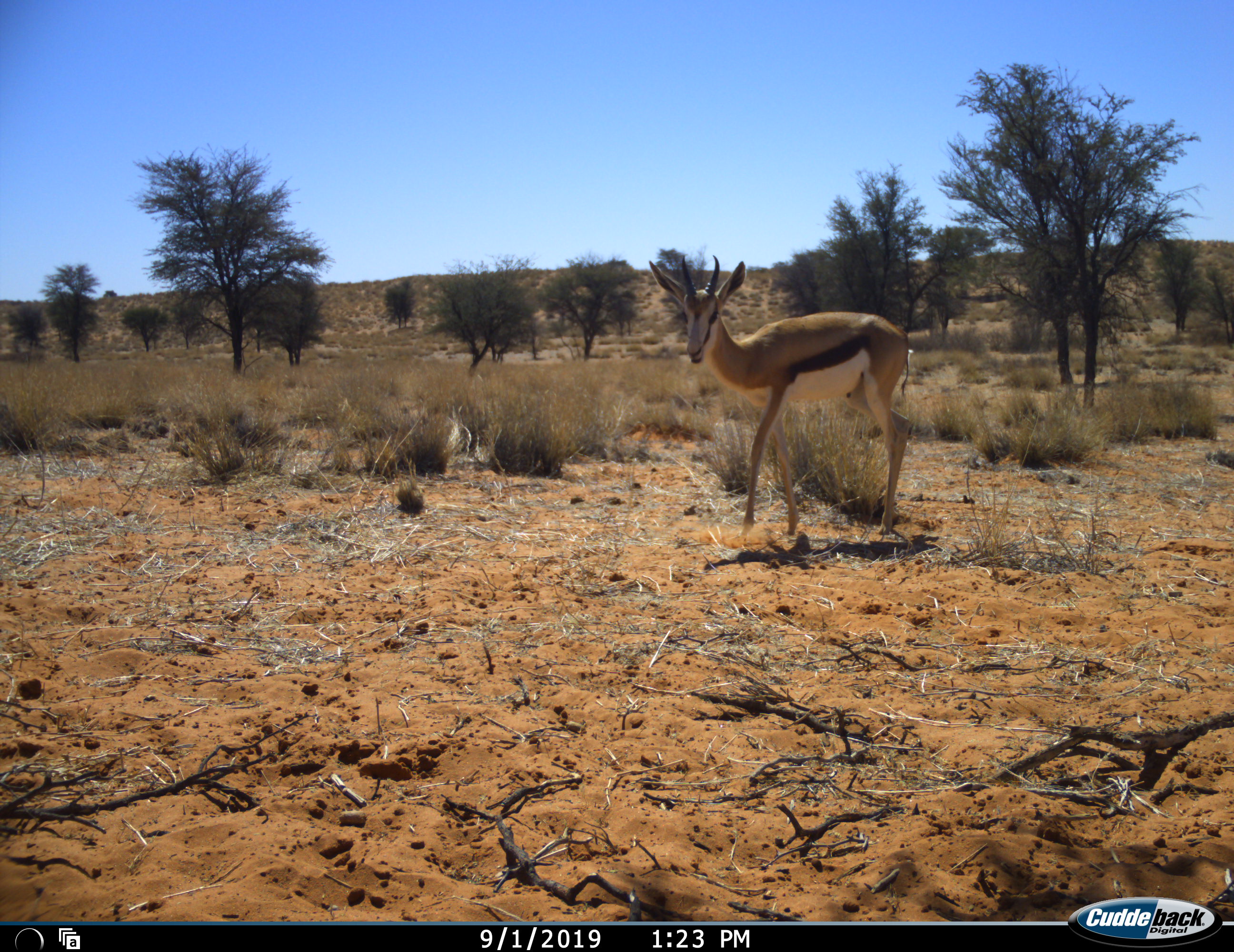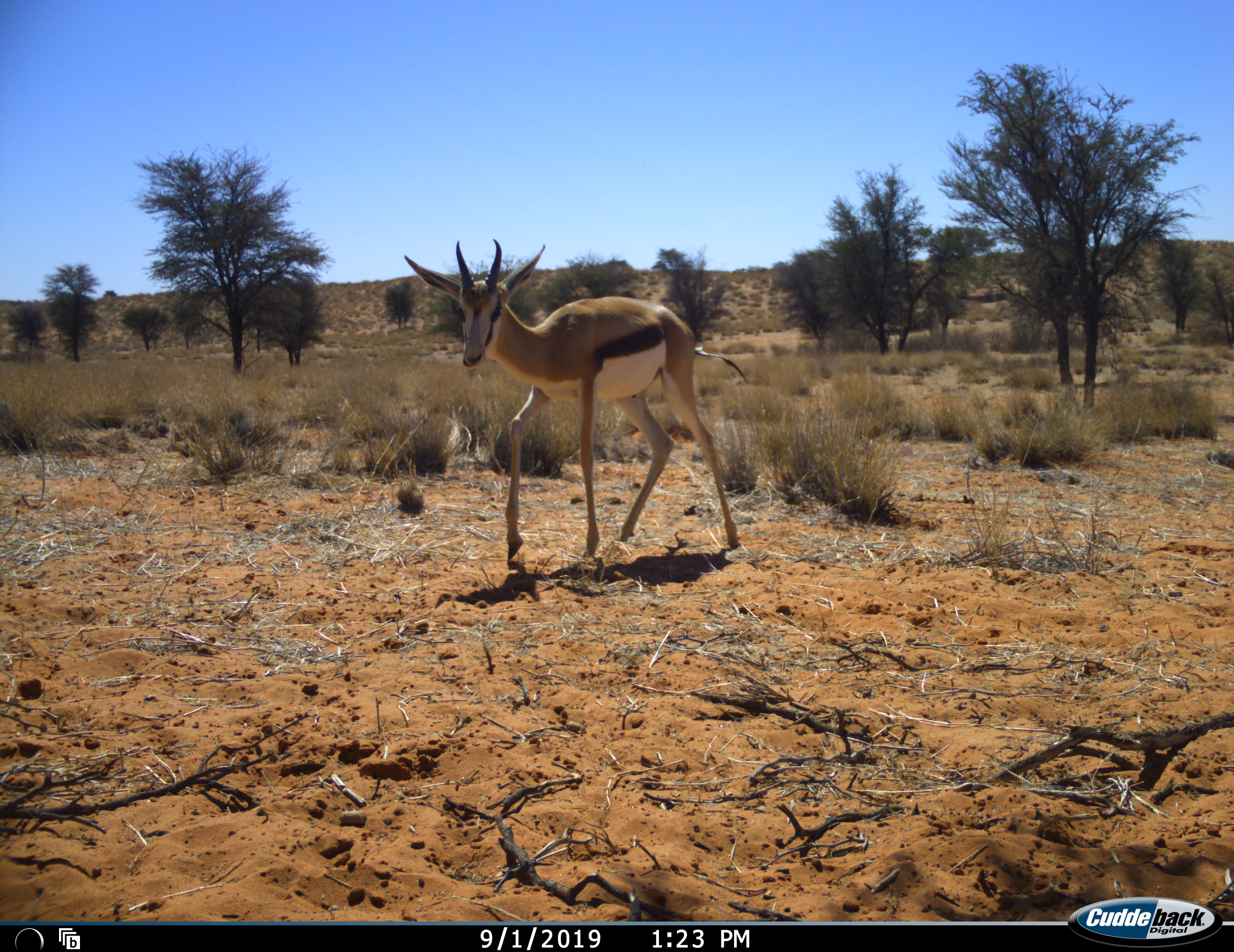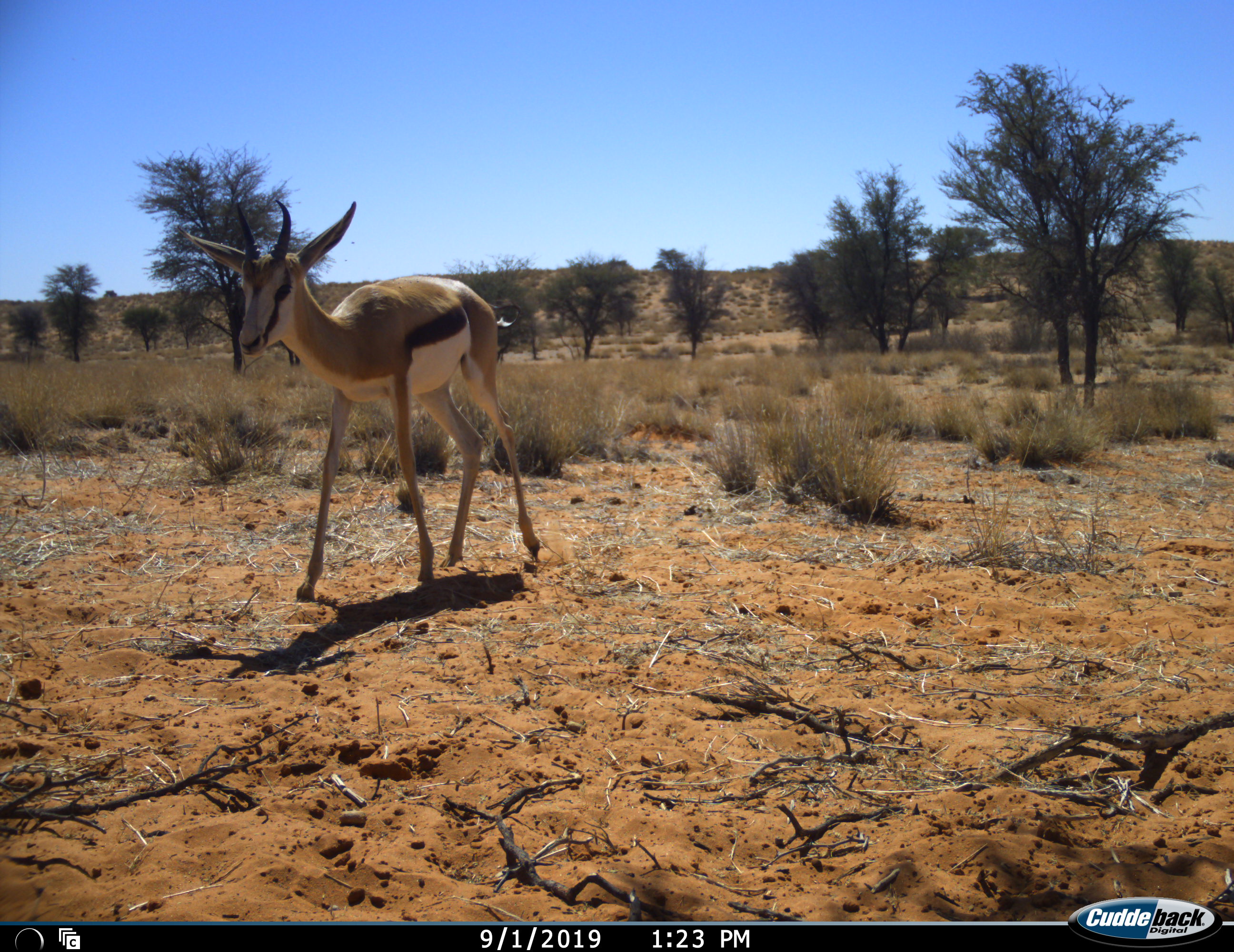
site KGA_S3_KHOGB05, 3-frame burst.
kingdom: Animalia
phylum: Chordata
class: Mammalia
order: Artiodactyla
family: Bovidae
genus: Antidorcas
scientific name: Antidorcas marsupialis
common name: springbok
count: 1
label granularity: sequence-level